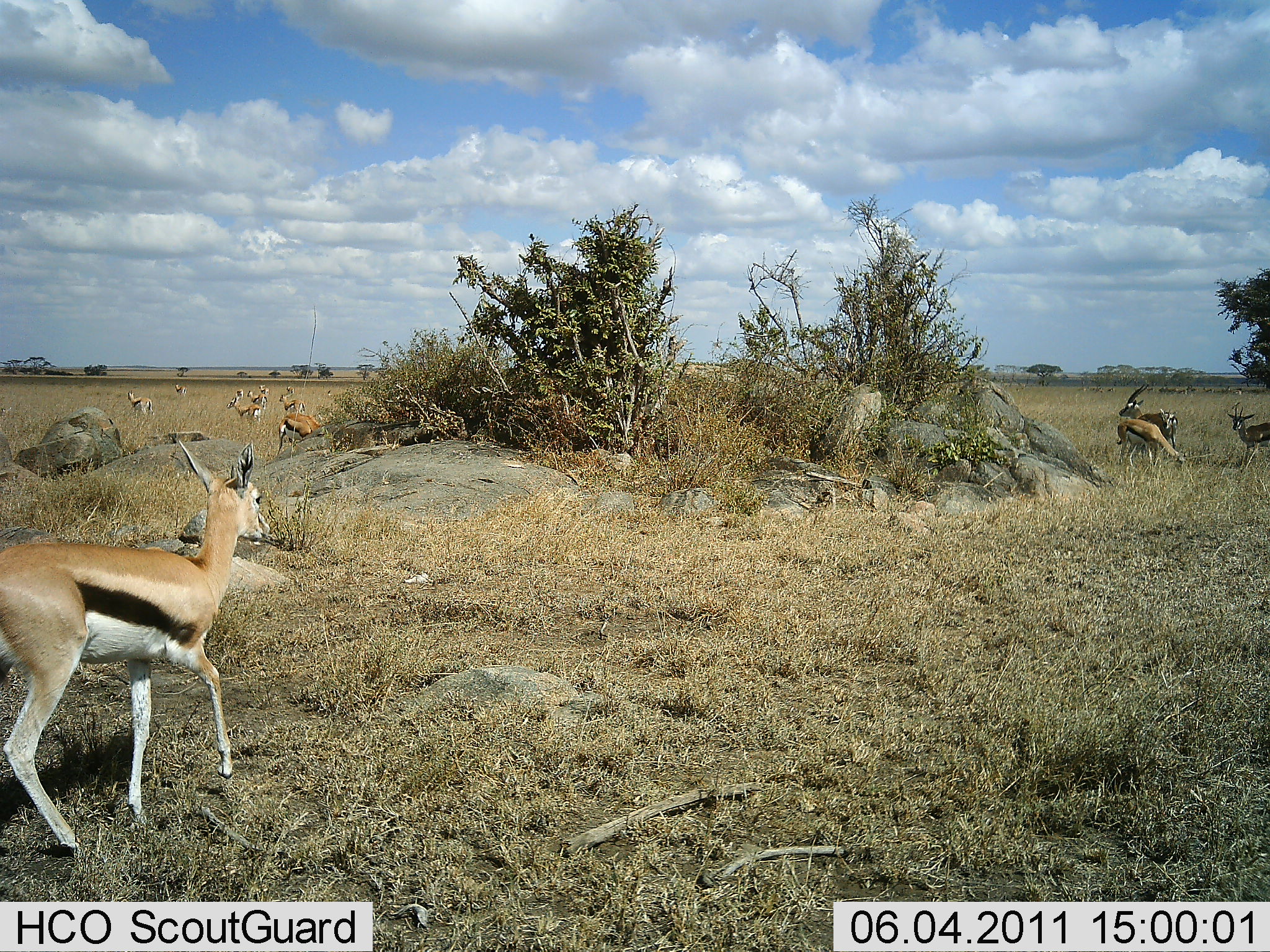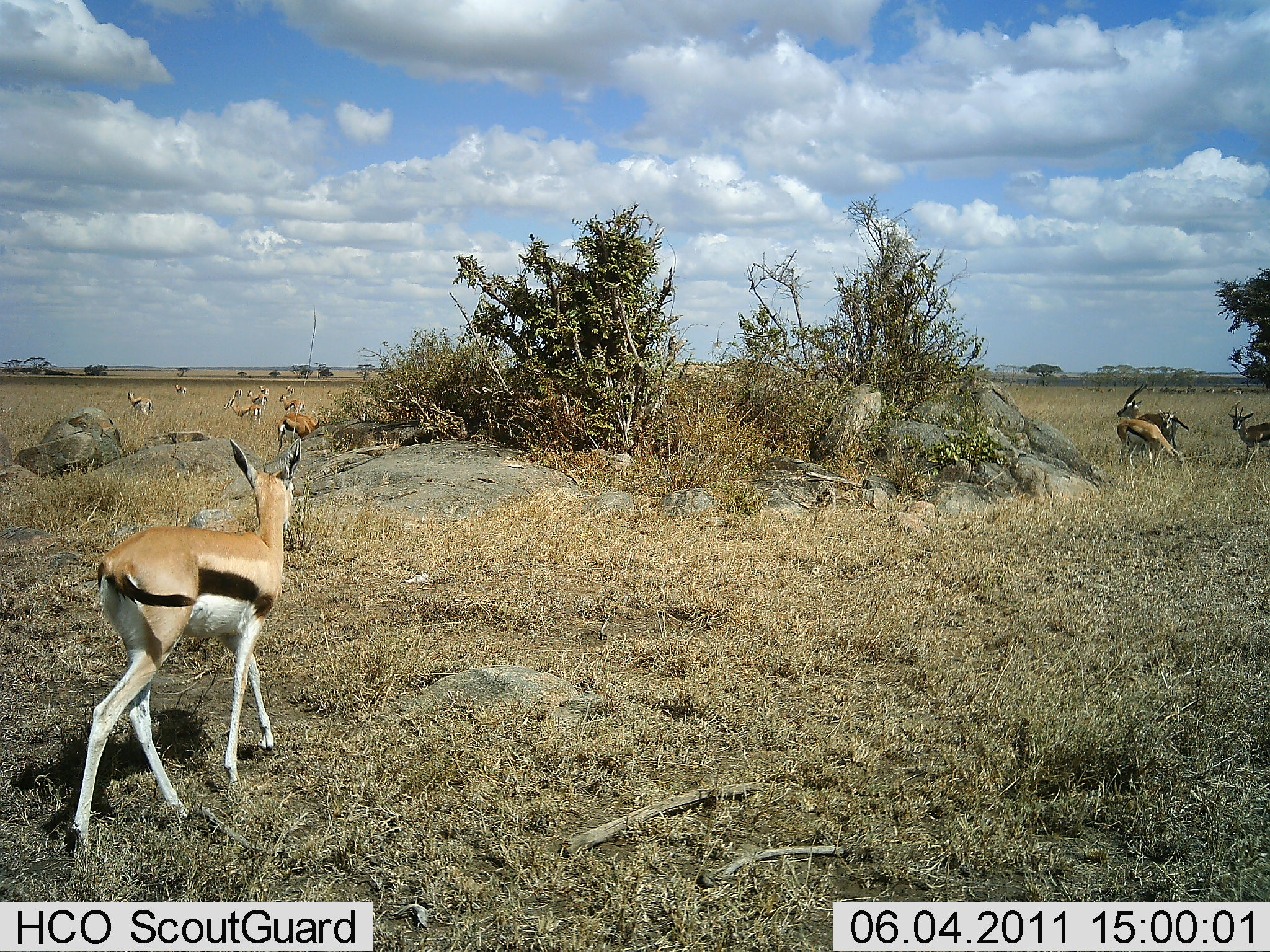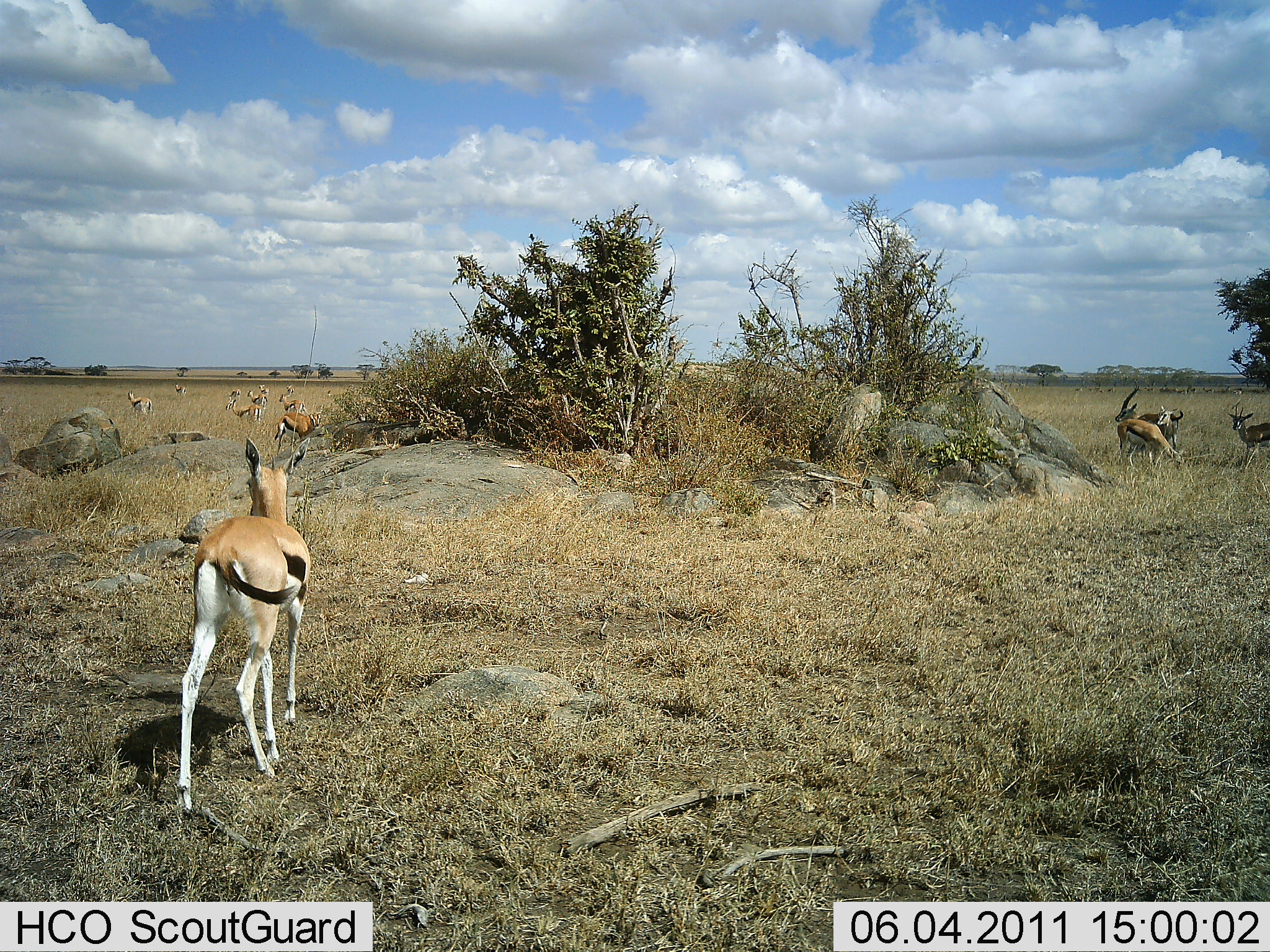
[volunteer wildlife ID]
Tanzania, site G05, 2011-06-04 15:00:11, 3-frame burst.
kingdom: Animalia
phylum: Chordata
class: Mammalia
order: Artiodactyla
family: Bovidae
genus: Eudorcas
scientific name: Eudorcas thomsonii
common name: thomson's gazelle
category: gazellethomsons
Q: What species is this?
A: Gazellethomsons (thomson's gazelle) (Eudorcas thomsonii).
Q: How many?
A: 11-50.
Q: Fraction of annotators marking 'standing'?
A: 92%.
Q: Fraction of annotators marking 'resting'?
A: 0%.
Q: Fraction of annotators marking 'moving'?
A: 67%.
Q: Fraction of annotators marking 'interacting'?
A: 17%.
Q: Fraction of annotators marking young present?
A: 0%.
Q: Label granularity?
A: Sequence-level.